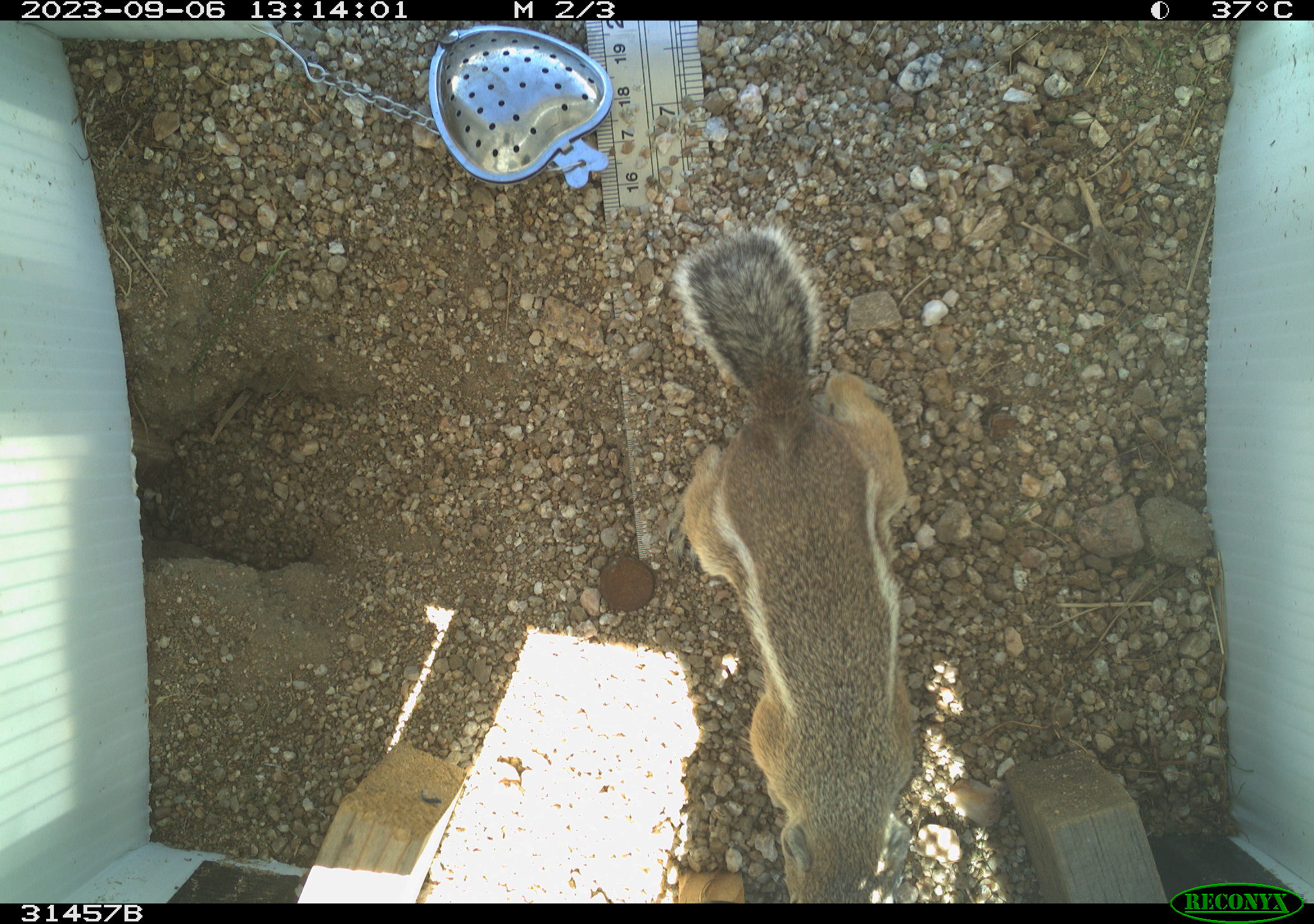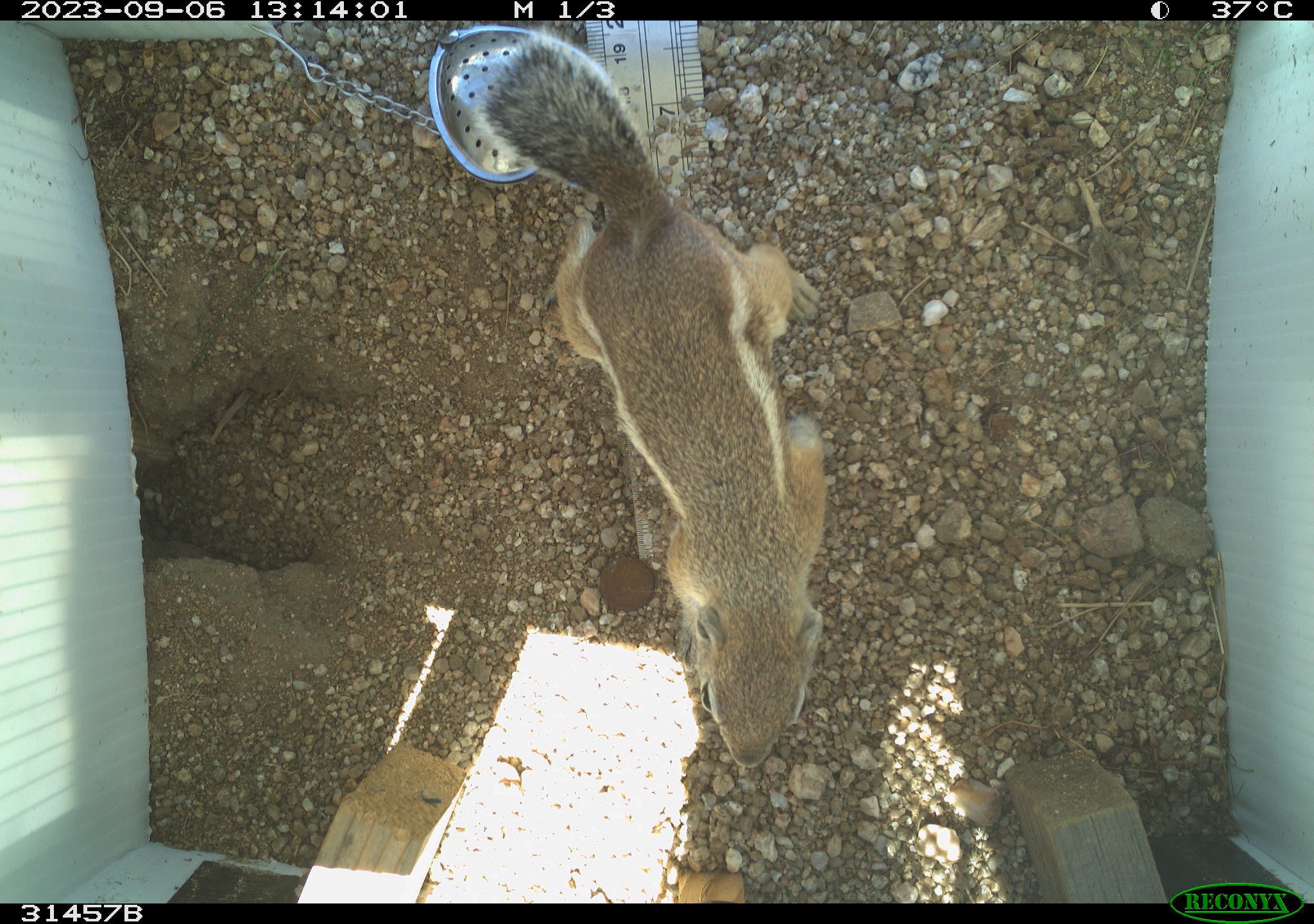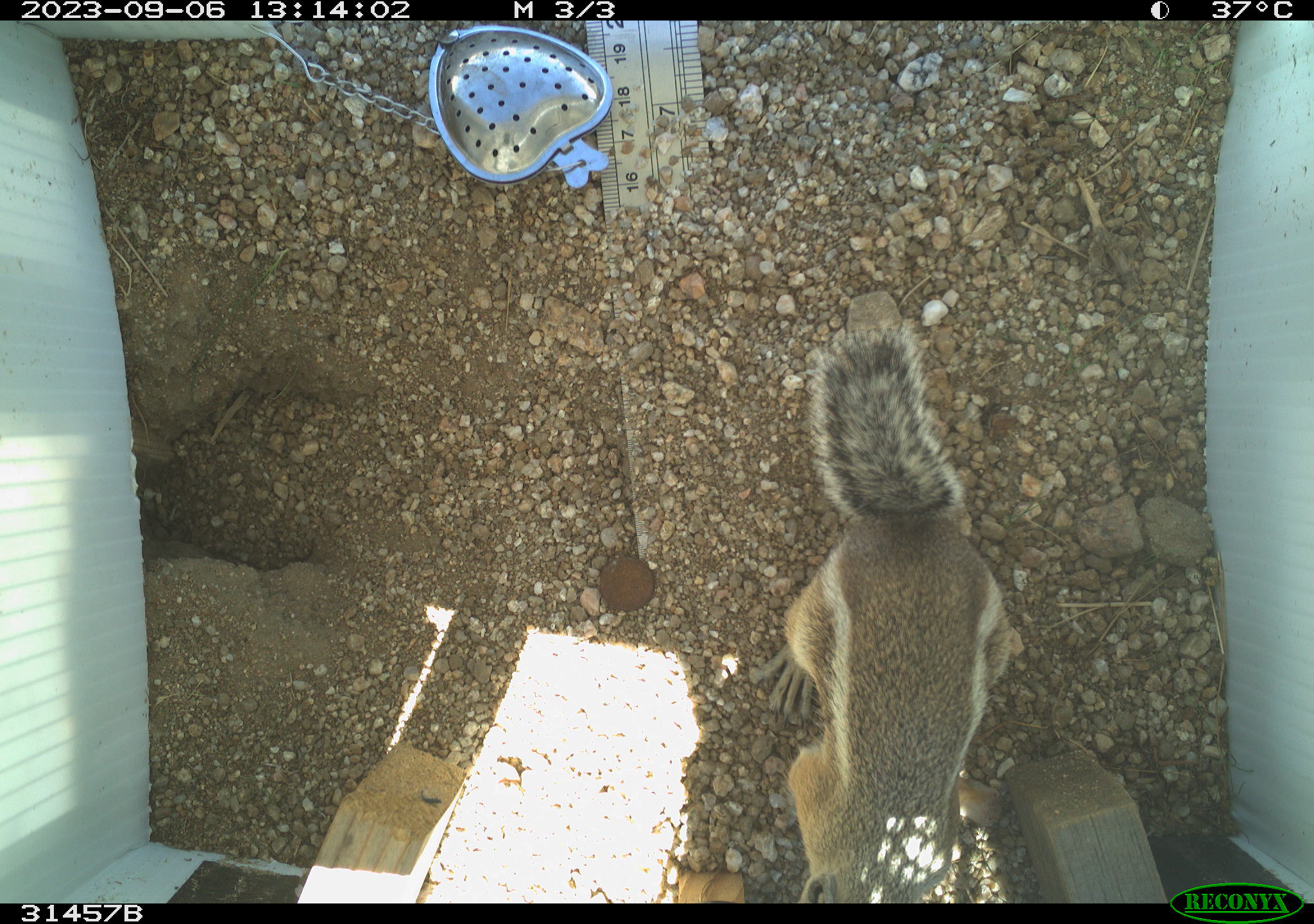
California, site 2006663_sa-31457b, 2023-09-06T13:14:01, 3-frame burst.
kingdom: Animalia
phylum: Chordata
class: Mammalia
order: Rodentia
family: Sciuridae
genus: Ammospermophilus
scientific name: Ammospermophilus leucurus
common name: white-tailed antelope squirrel